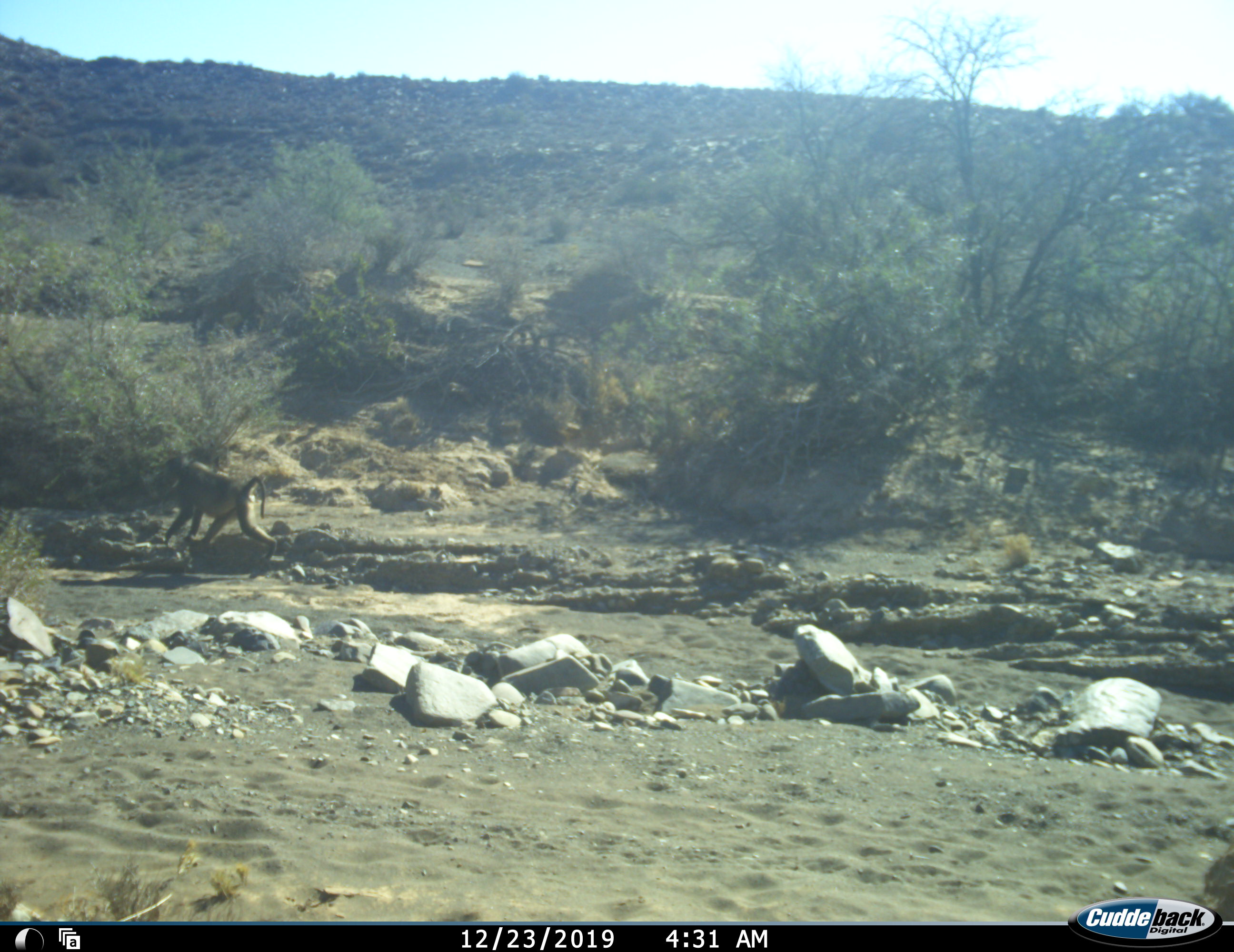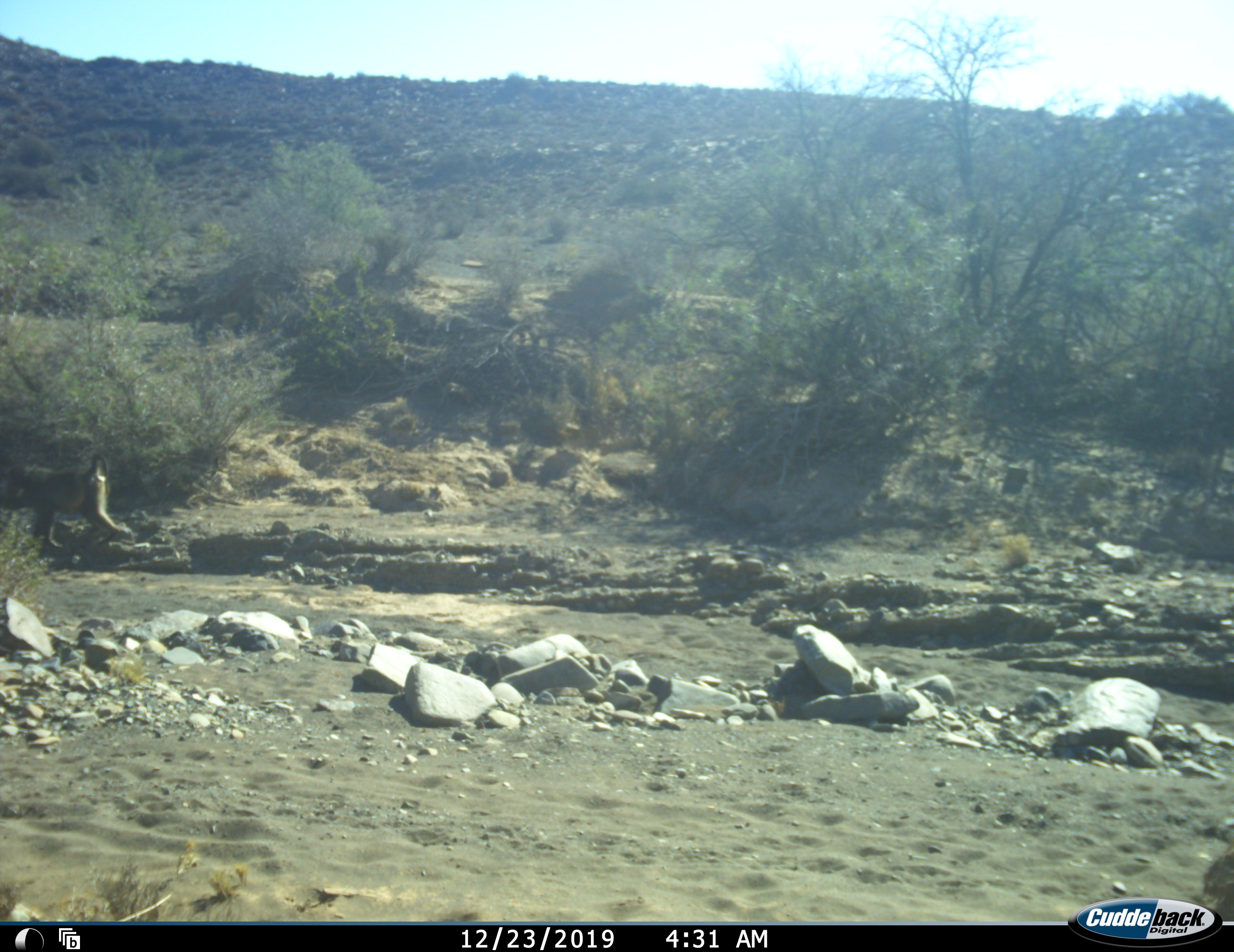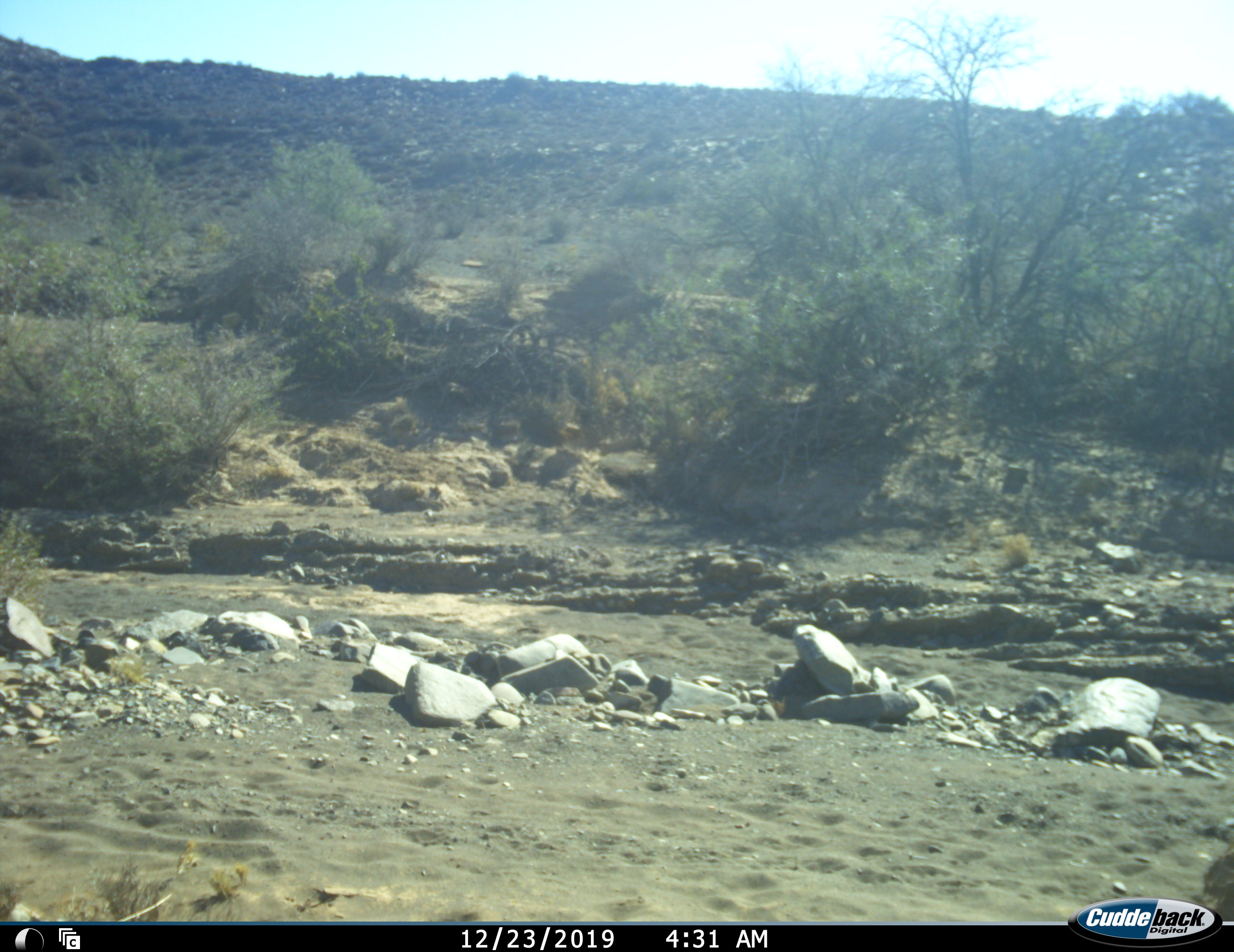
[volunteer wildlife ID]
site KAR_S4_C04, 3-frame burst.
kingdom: Animalia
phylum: Chordata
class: Mammalia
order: Primates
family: Cercopithecidae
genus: Papio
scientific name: Papio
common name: baboon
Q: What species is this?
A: Baboon (Papio).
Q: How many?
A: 1.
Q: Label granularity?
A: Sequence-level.